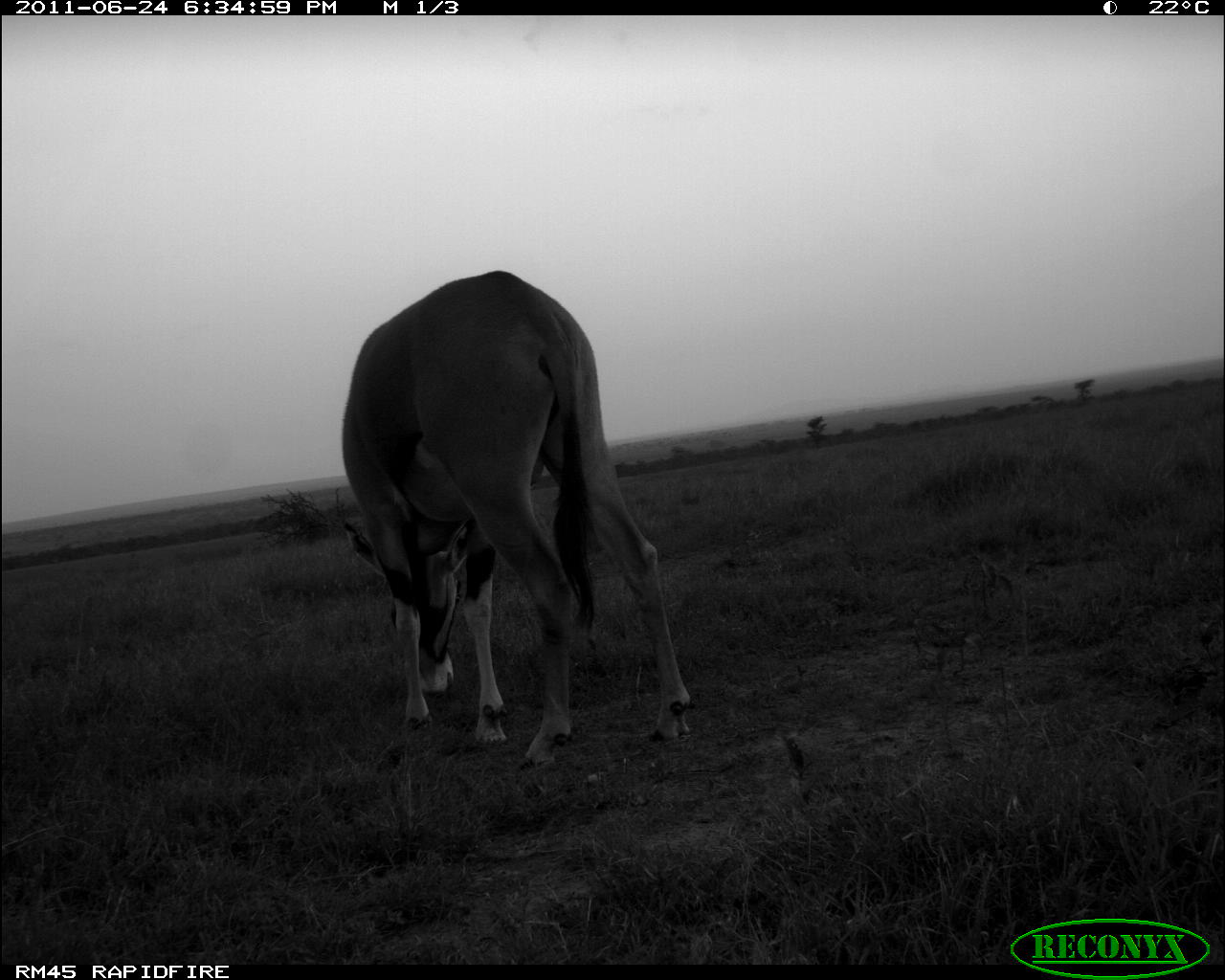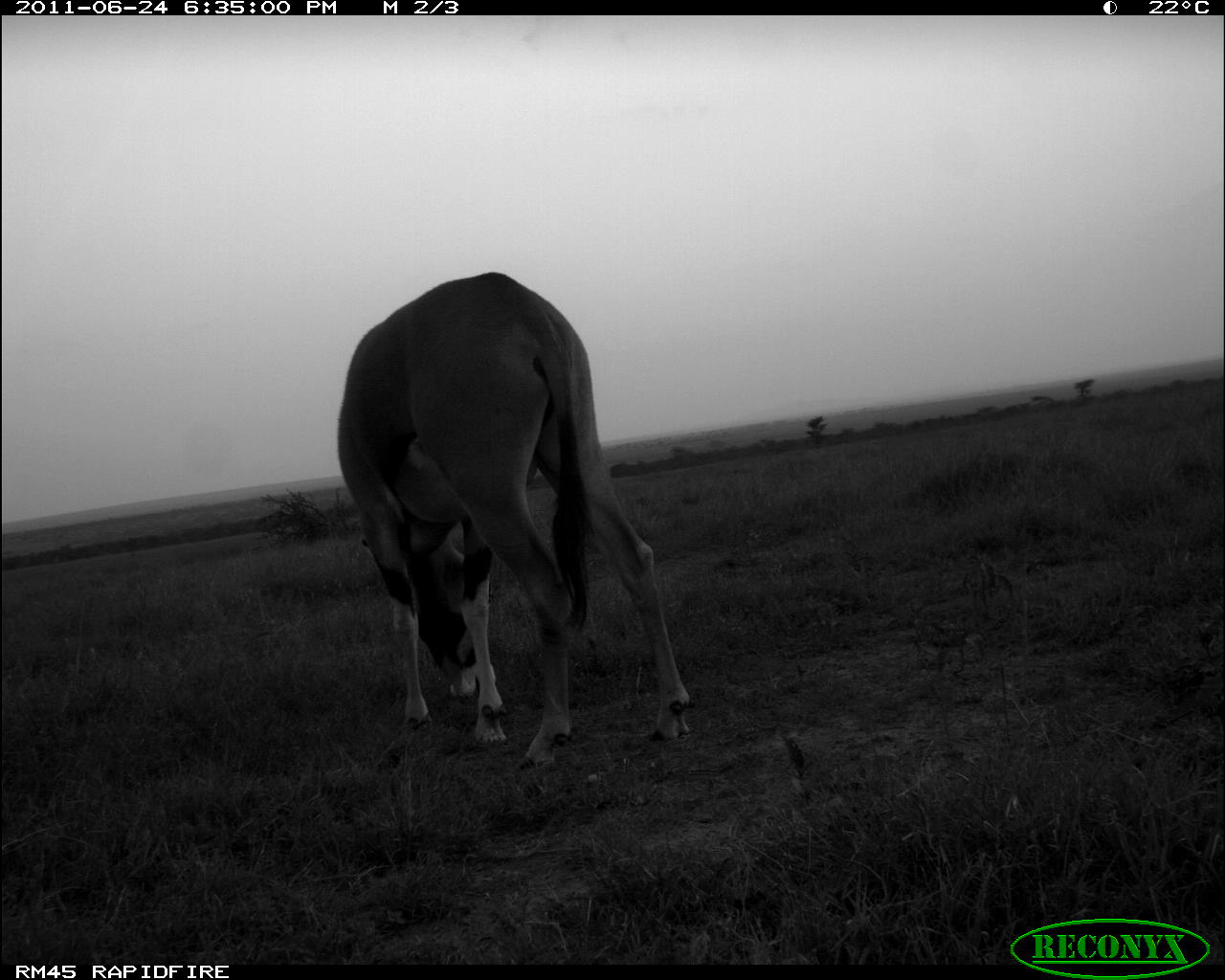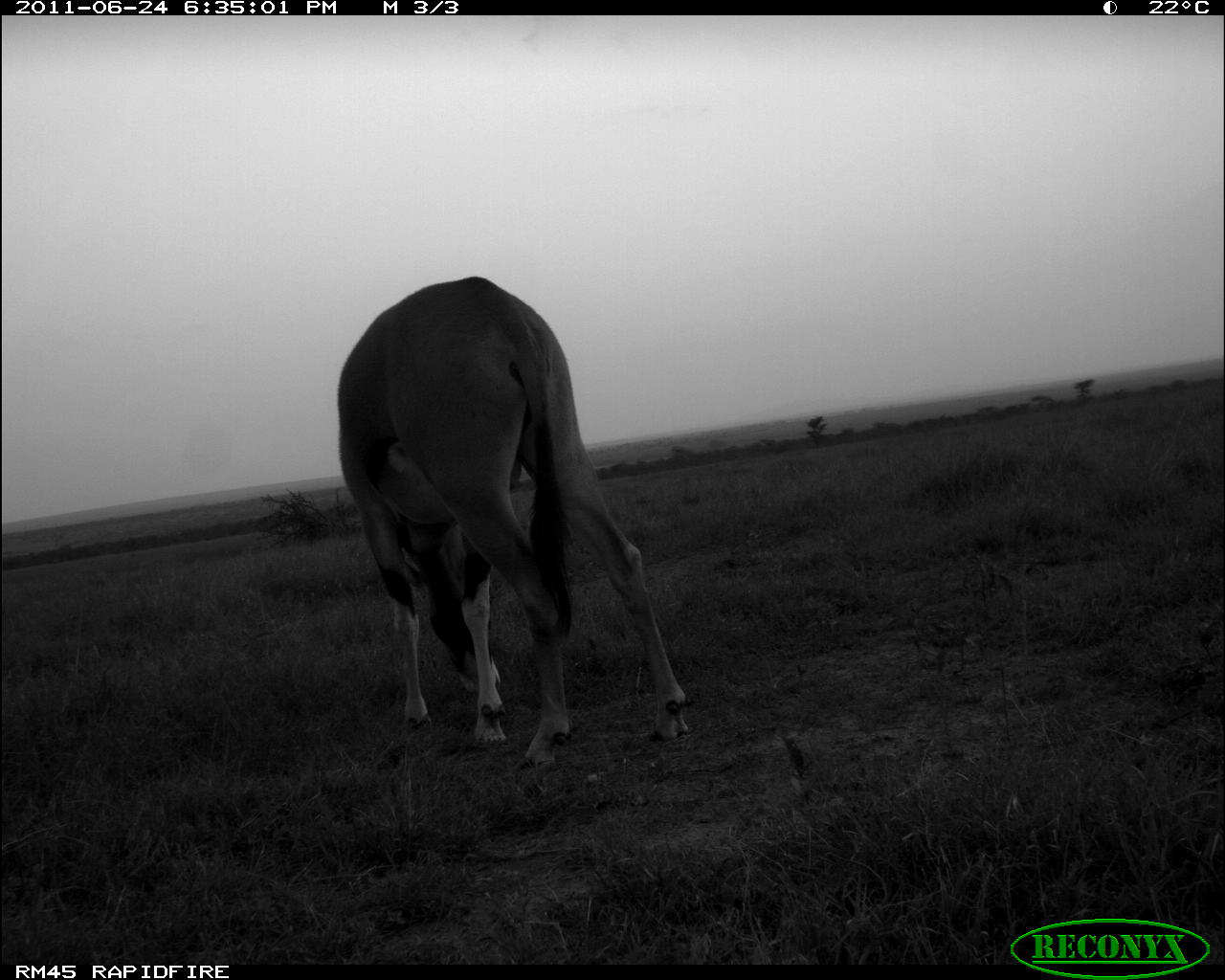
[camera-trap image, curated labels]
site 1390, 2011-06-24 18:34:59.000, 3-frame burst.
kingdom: Animalia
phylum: Chordata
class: Mammalia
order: Artiodactyla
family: Bovidae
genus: Oryx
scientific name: Oryx beisa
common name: east african oryx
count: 1